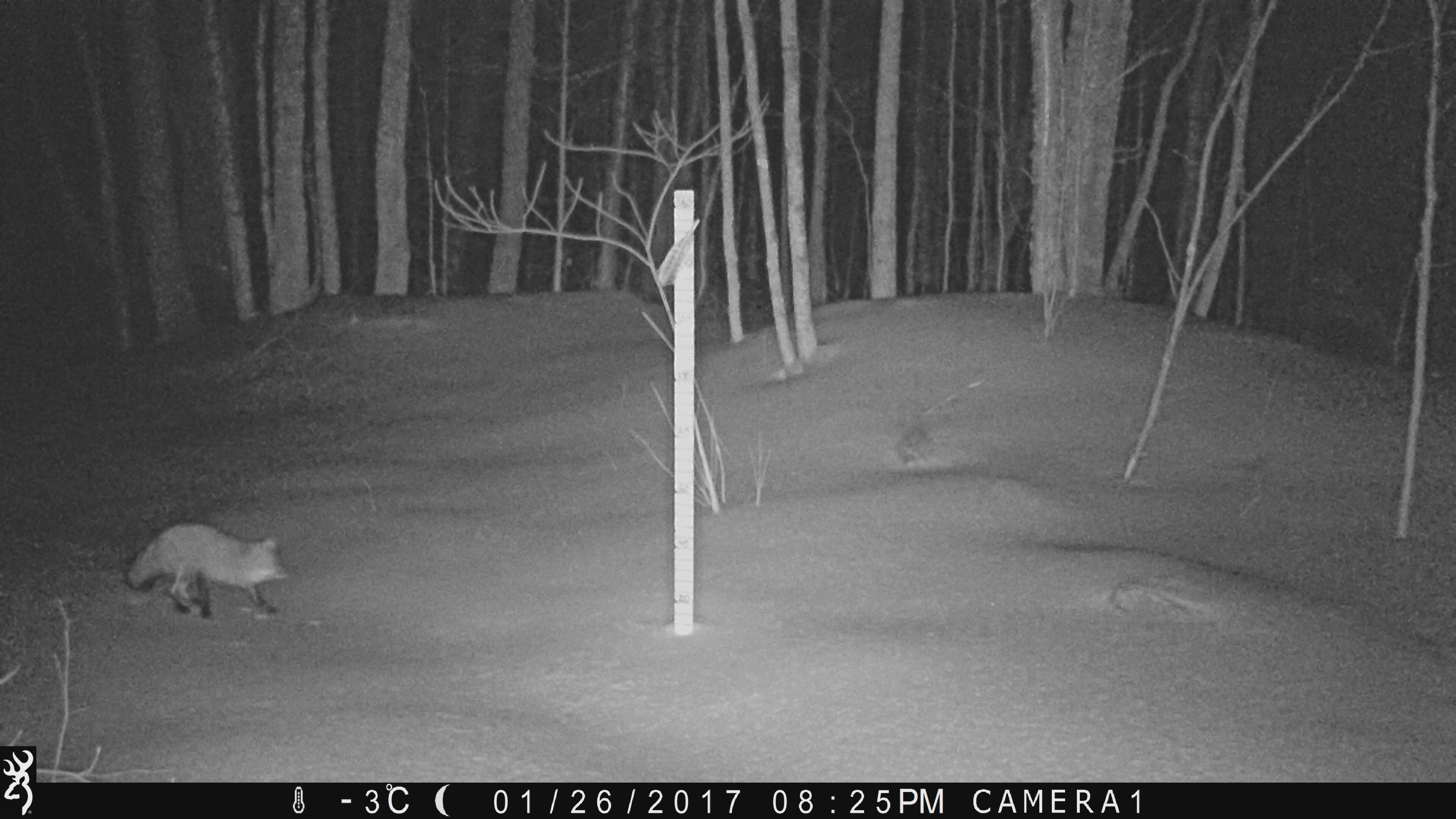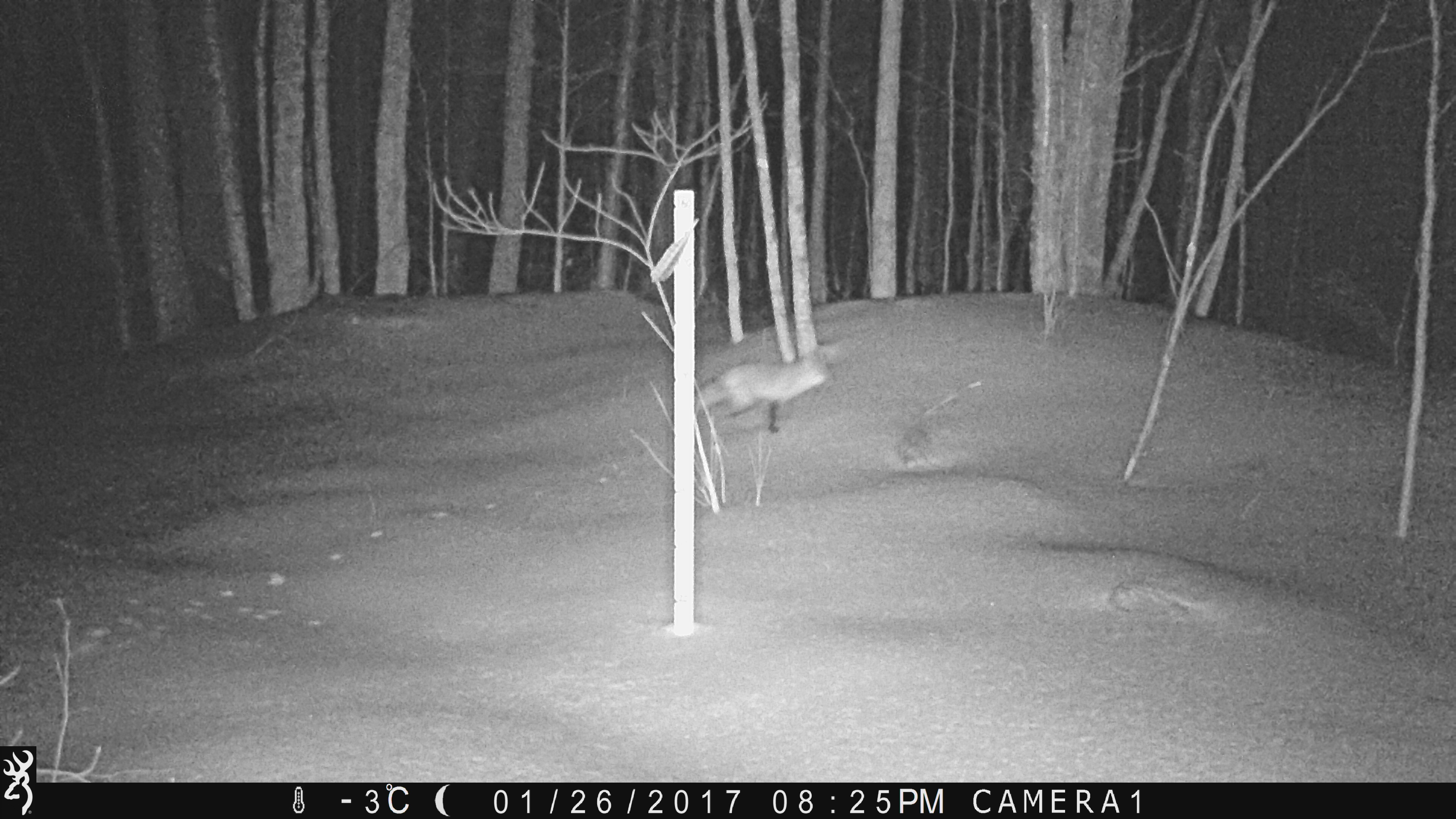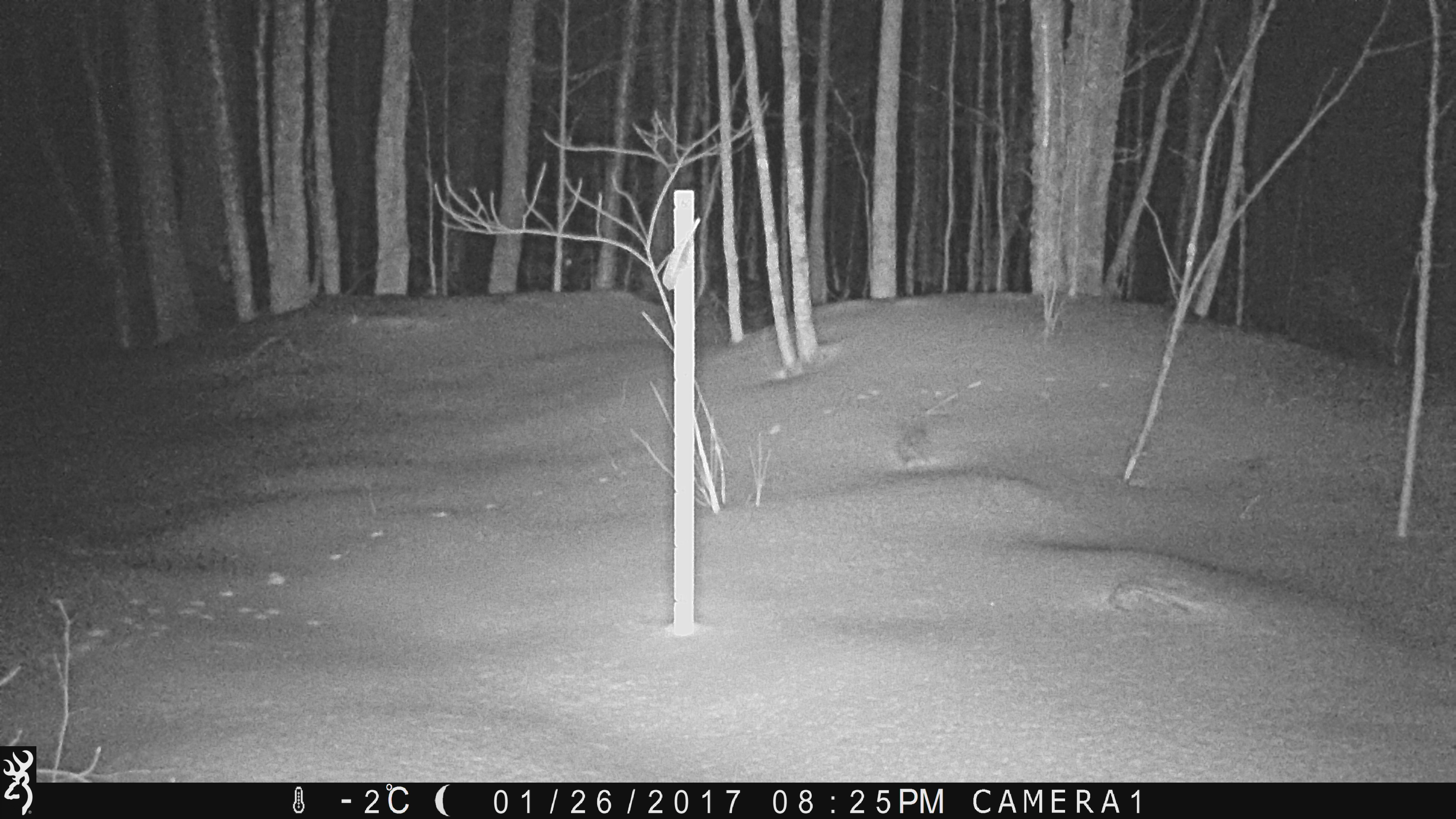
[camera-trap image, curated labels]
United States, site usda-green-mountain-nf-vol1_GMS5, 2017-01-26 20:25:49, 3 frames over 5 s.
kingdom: Animalia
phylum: Chordata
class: Mammalia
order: Carnivora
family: Canidae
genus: Vulpes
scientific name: Vulpes vulpes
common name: red fox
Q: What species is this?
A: Red fox (Vulpes vulpes).